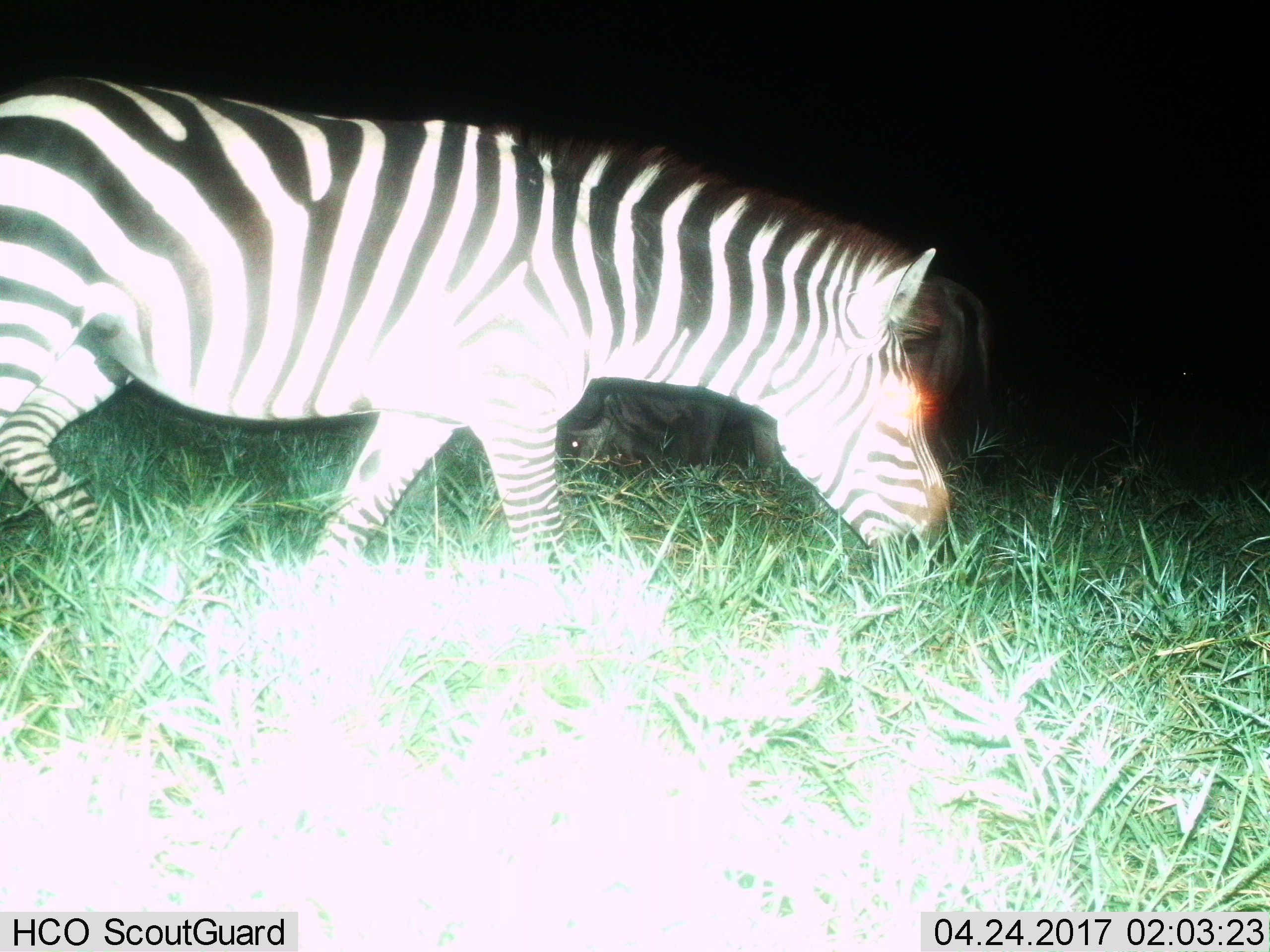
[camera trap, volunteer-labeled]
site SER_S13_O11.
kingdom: Animalia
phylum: Chordata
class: Mammalia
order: Perissodactyla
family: Equidae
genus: Equus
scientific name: Equus quagga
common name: plains zebra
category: zebraplains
Zebraplains (plains zebra) (Equus quagga), count 1. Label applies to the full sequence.